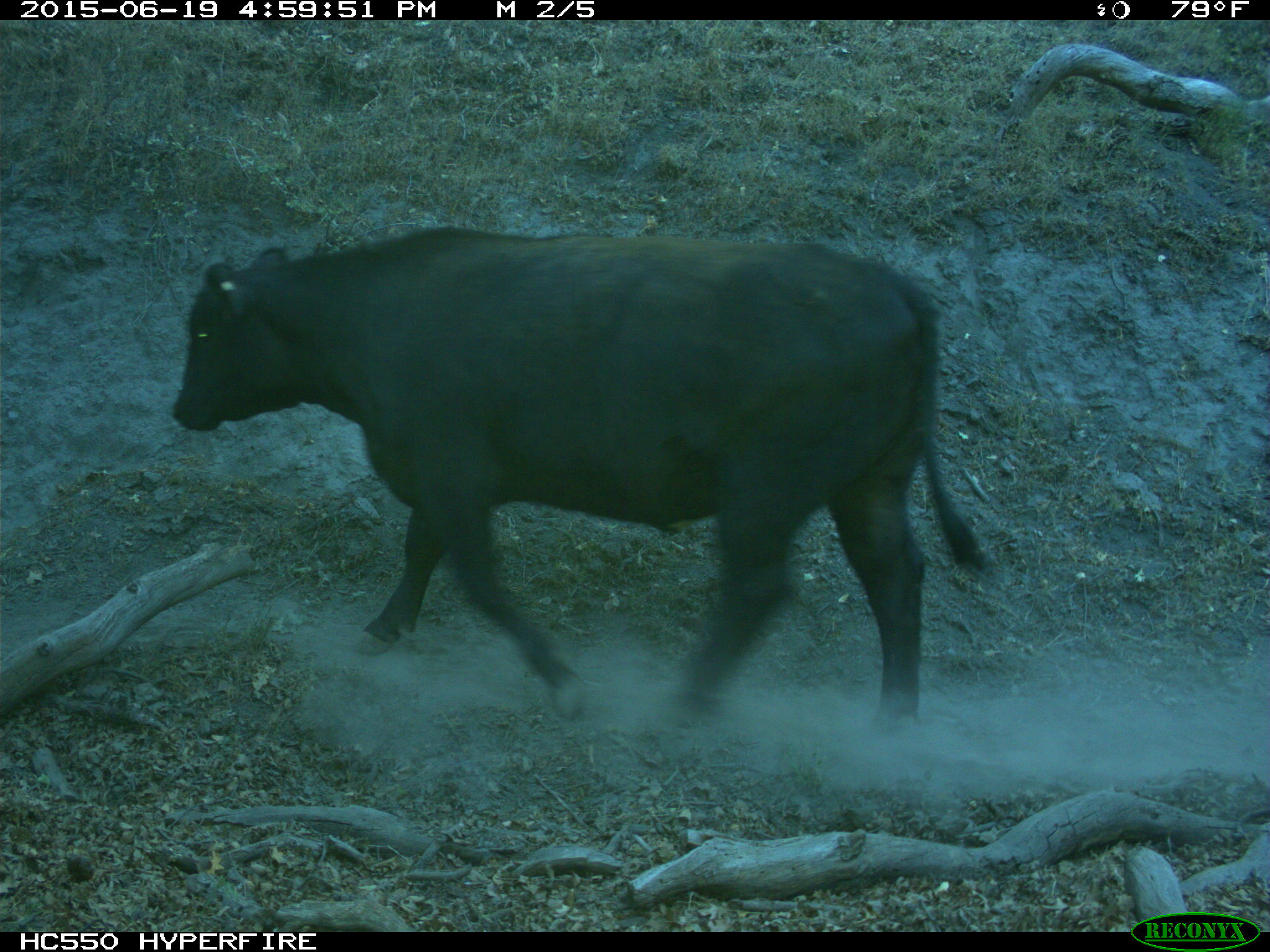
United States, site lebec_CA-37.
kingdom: Animalia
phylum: Chordata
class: Mammalia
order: Artiodactyla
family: Bovidae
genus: Bos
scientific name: Bos taurus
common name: domestic cow